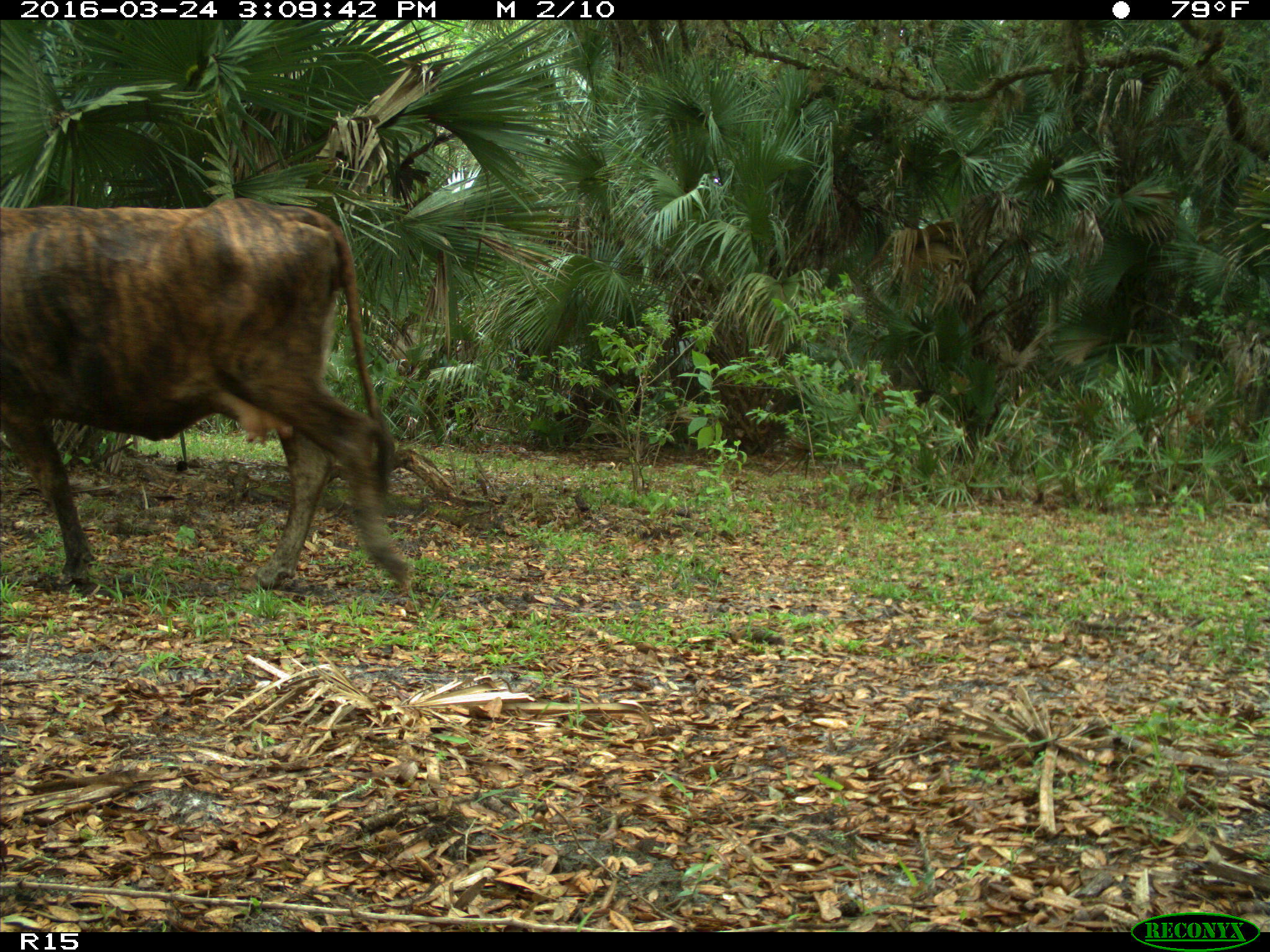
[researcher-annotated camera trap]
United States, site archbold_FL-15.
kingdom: Animalia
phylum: Chordata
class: Mammalia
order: Artiodactyla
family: Bovidae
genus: Bos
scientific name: Bos taurus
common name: domestic cow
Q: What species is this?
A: Bos taurus (domestic cow).